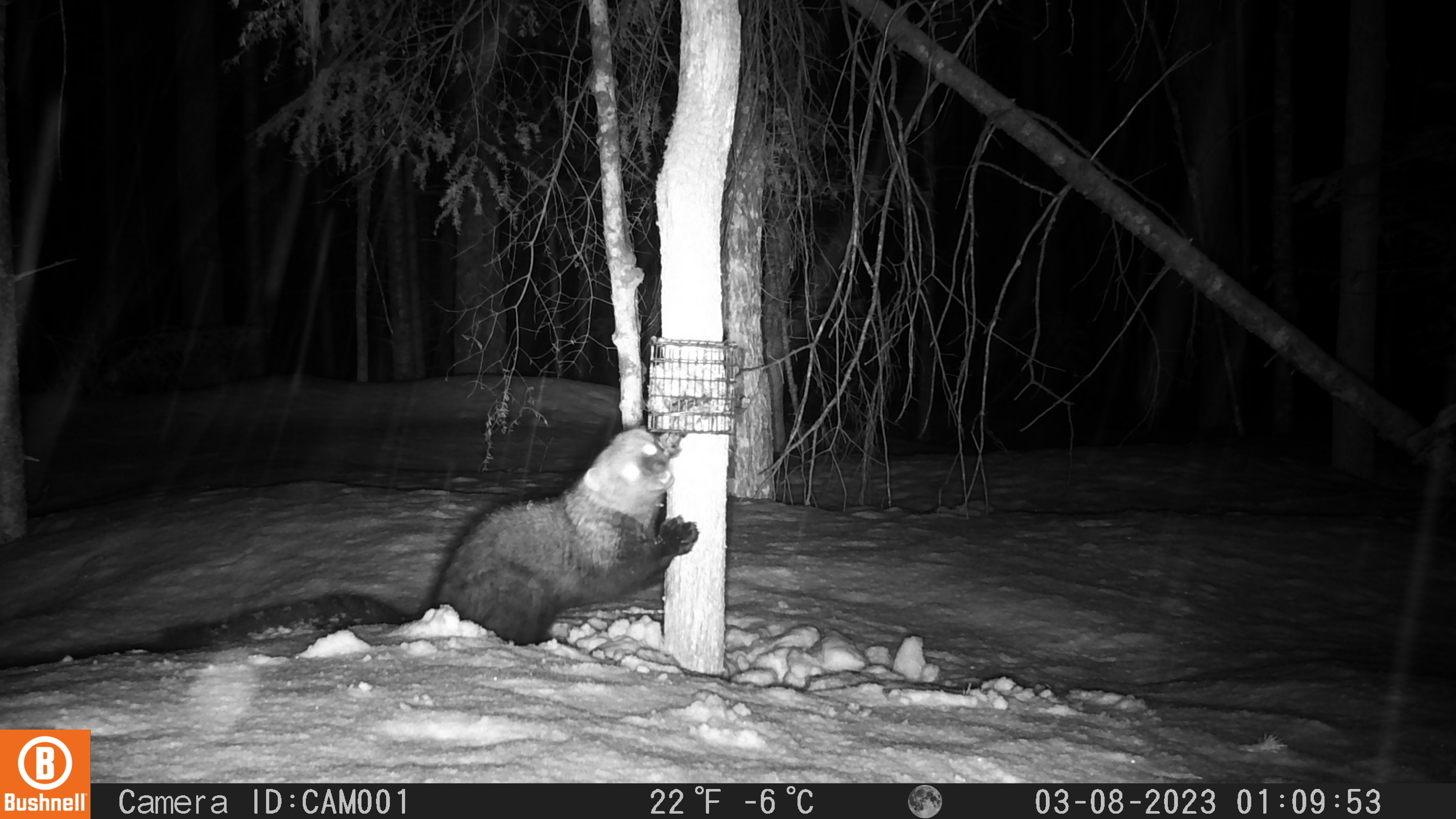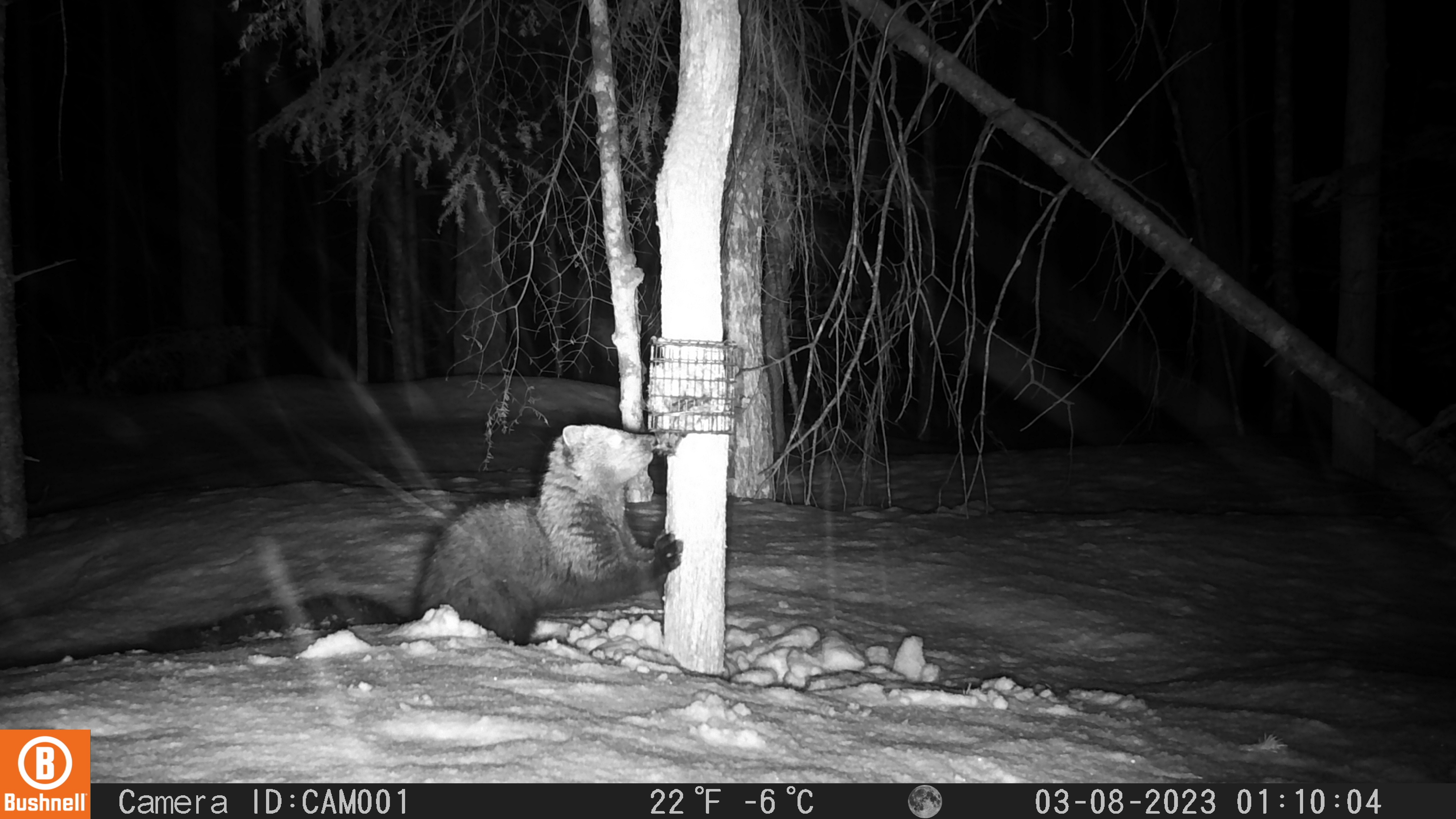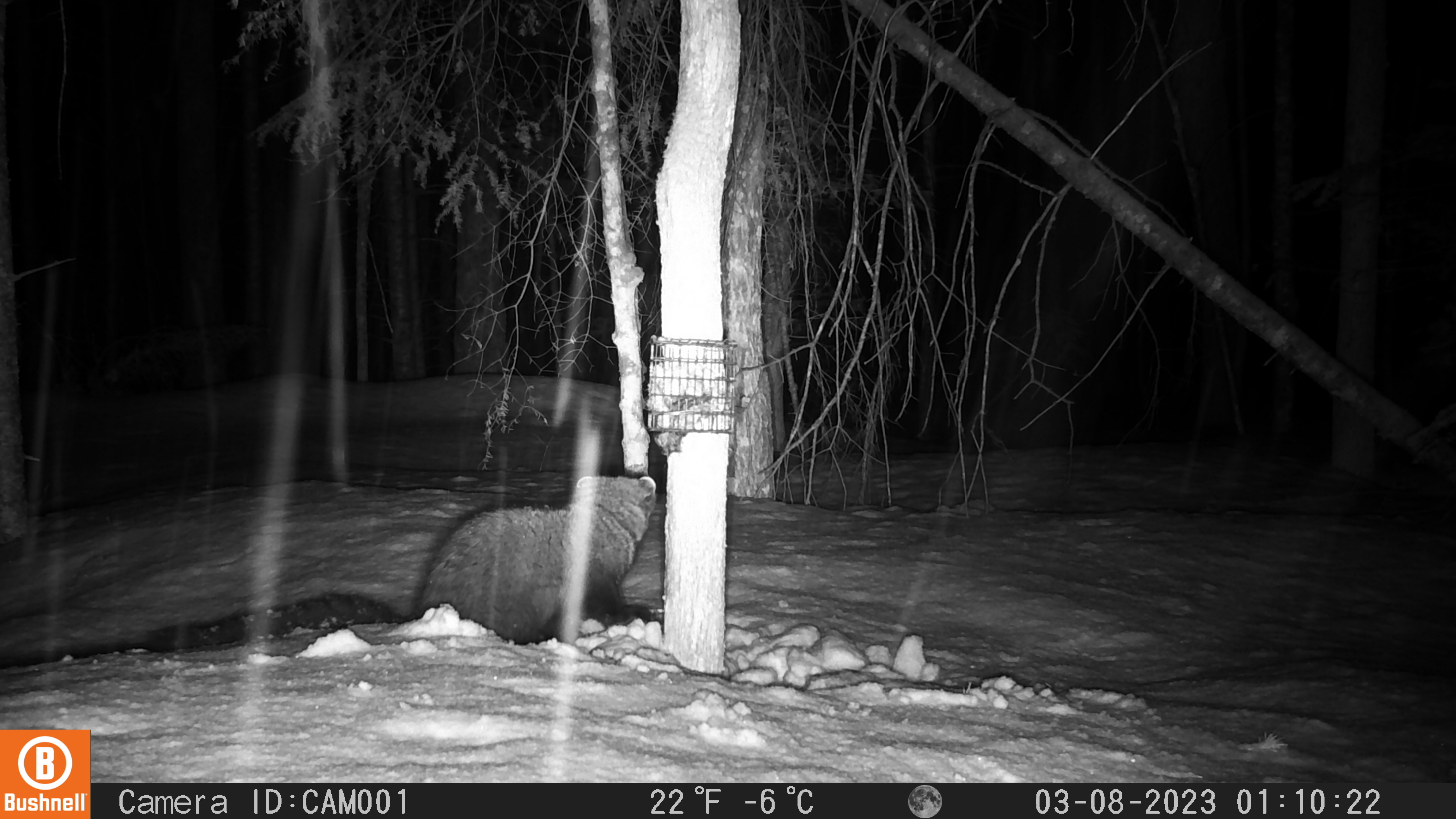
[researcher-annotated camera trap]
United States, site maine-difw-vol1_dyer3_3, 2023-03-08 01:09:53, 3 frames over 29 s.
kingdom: Animalia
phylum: Chordata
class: Mammalia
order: Carnivora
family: Mustelidae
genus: Pekania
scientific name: Pekania pennanti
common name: fisher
Fisher (Pekania pennanti).